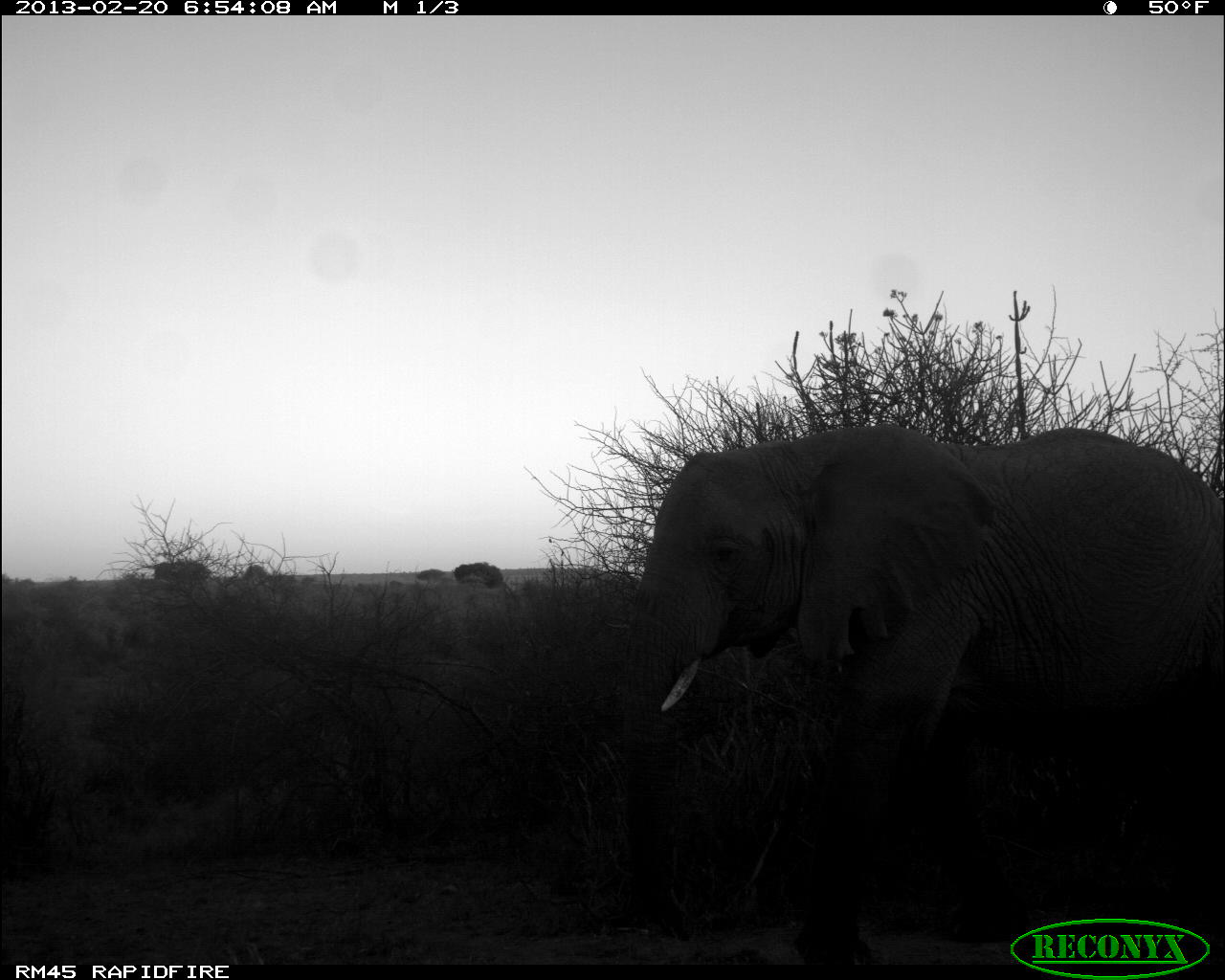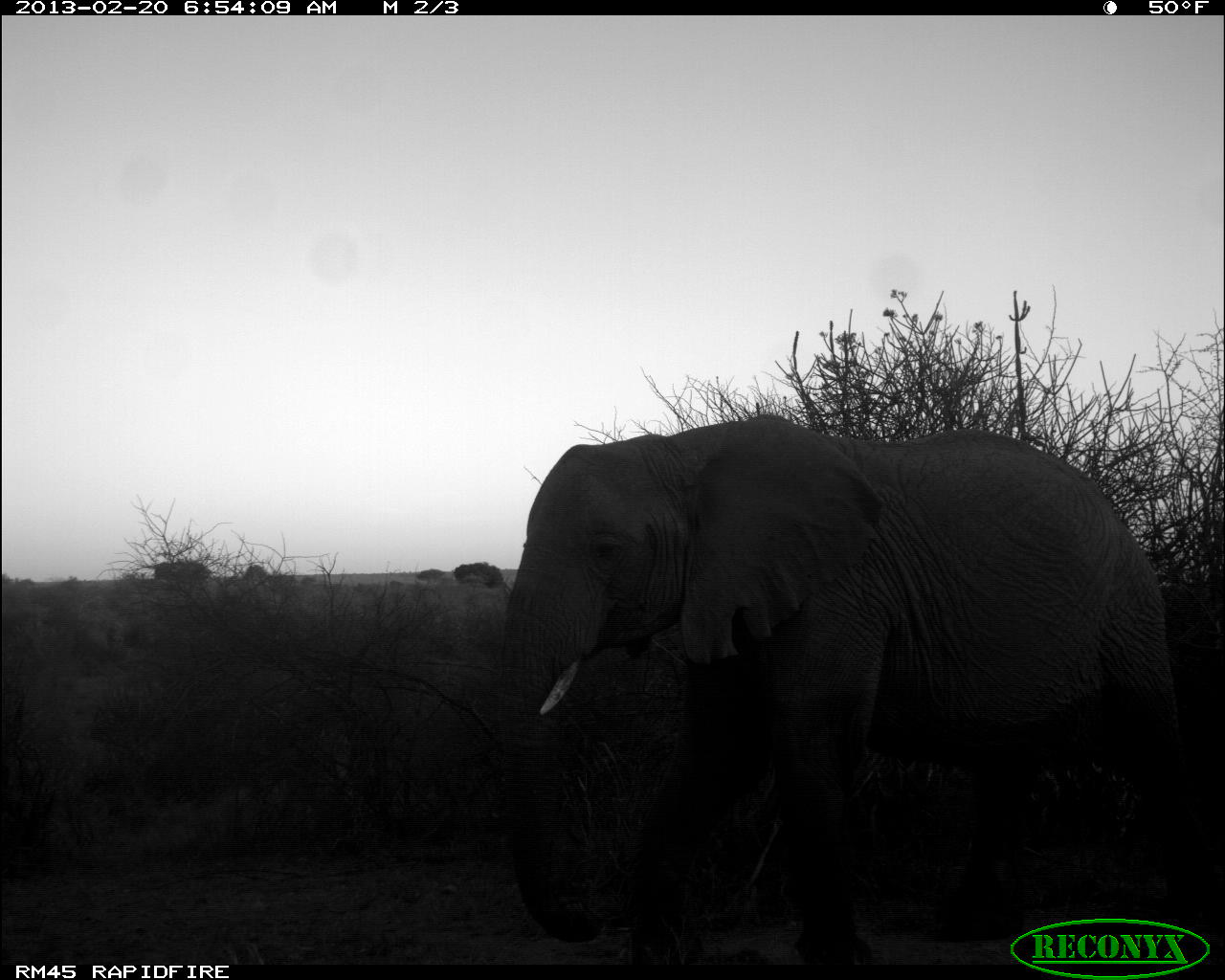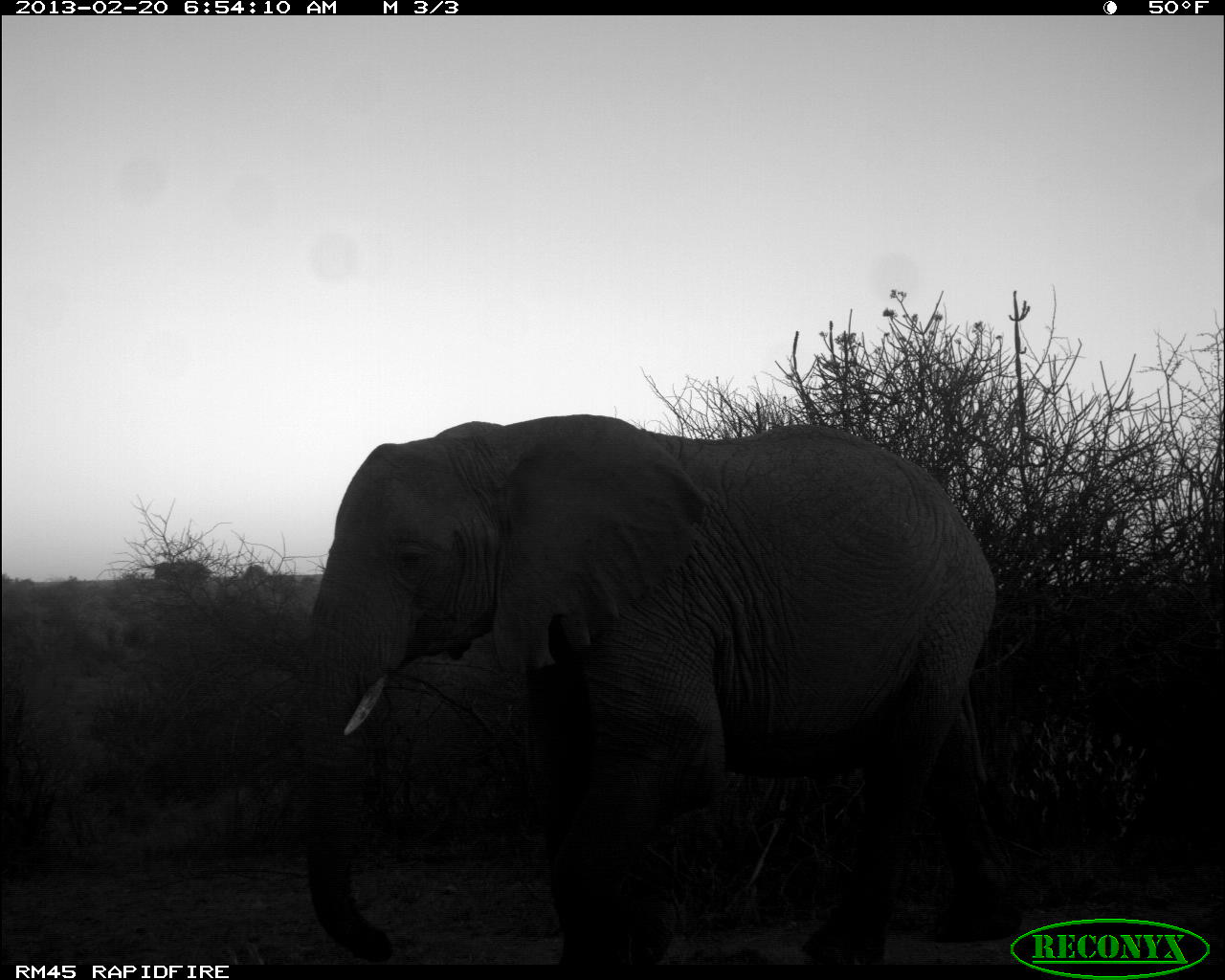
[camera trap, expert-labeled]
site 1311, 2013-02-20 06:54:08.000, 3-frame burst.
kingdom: Animalia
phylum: Chordata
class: Mammalia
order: Proboscidea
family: Elephantidae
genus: Loxodonta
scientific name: Loxodonta africana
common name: african bush elephant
Loxodonta africana (african bush elephant), count 1.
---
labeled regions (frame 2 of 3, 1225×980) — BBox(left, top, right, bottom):
loxodonta africana: BBox(493, 416, 1207, 962)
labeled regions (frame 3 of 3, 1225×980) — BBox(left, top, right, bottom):
loxodonta africana: BBox(295, 412, 1025, 963)